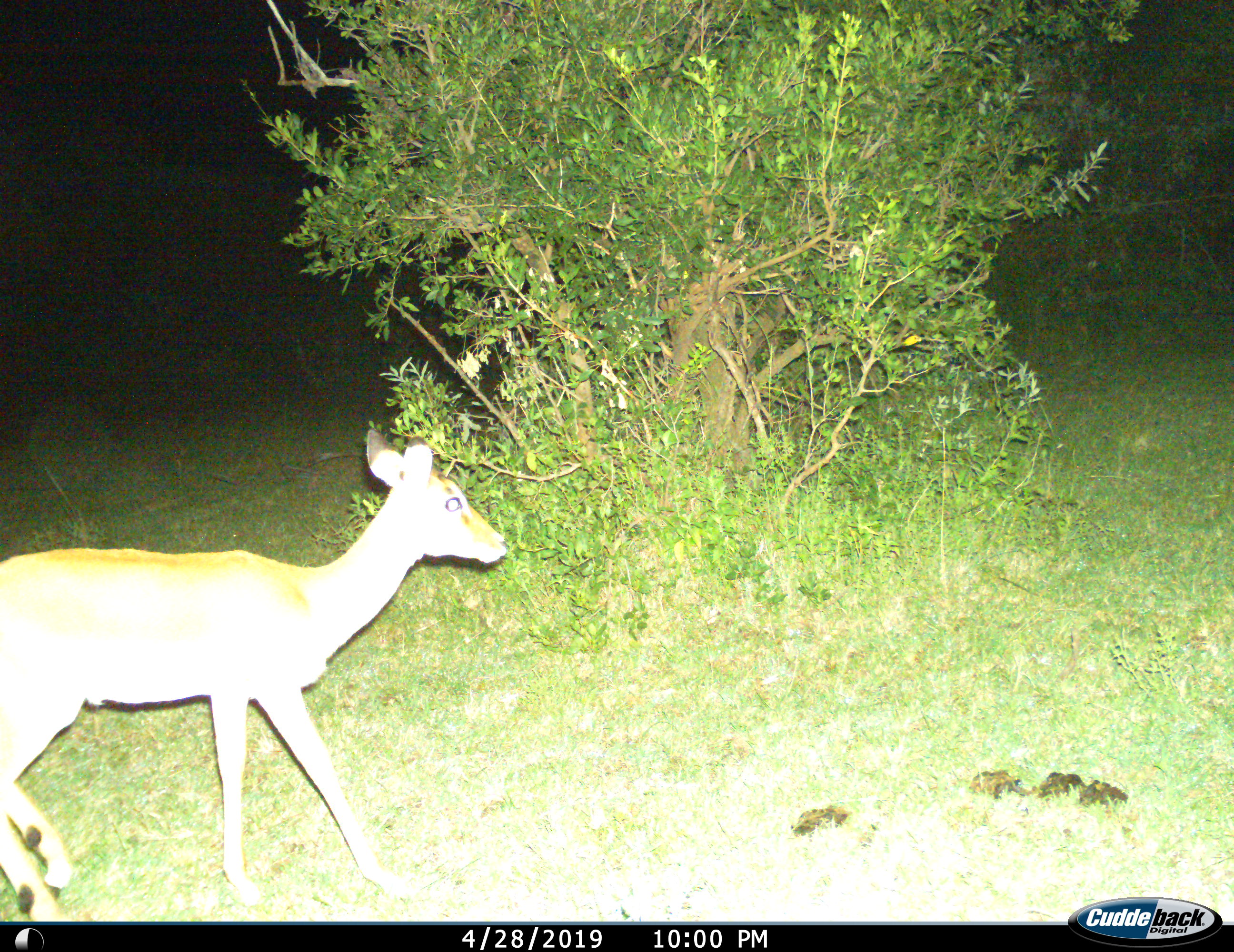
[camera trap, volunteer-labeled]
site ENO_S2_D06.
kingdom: Animalia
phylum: Chordata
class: Mammalia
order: Artiodactyla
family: Bovidae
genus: Aepyceros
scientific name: Aepyceros melampus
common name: impala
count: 1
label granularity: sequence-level